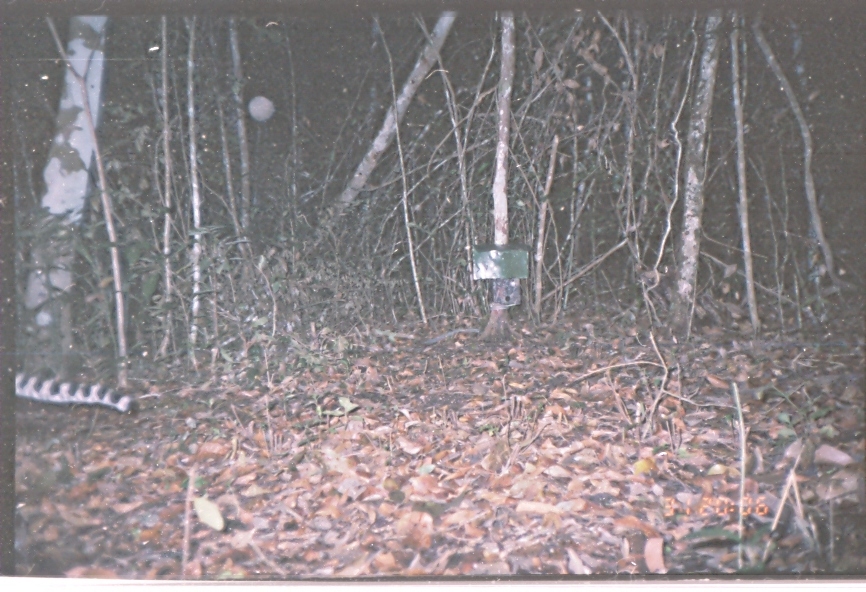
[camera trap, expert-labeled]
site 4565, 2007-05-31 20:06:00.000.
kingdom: Animalia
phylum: Chordata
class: Mammalia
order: Carnivora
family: Felidae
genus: Leopardus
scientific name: Leopardus pardalis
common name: ocelot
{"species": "Leopardus pardalis (ocelot)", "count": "1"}